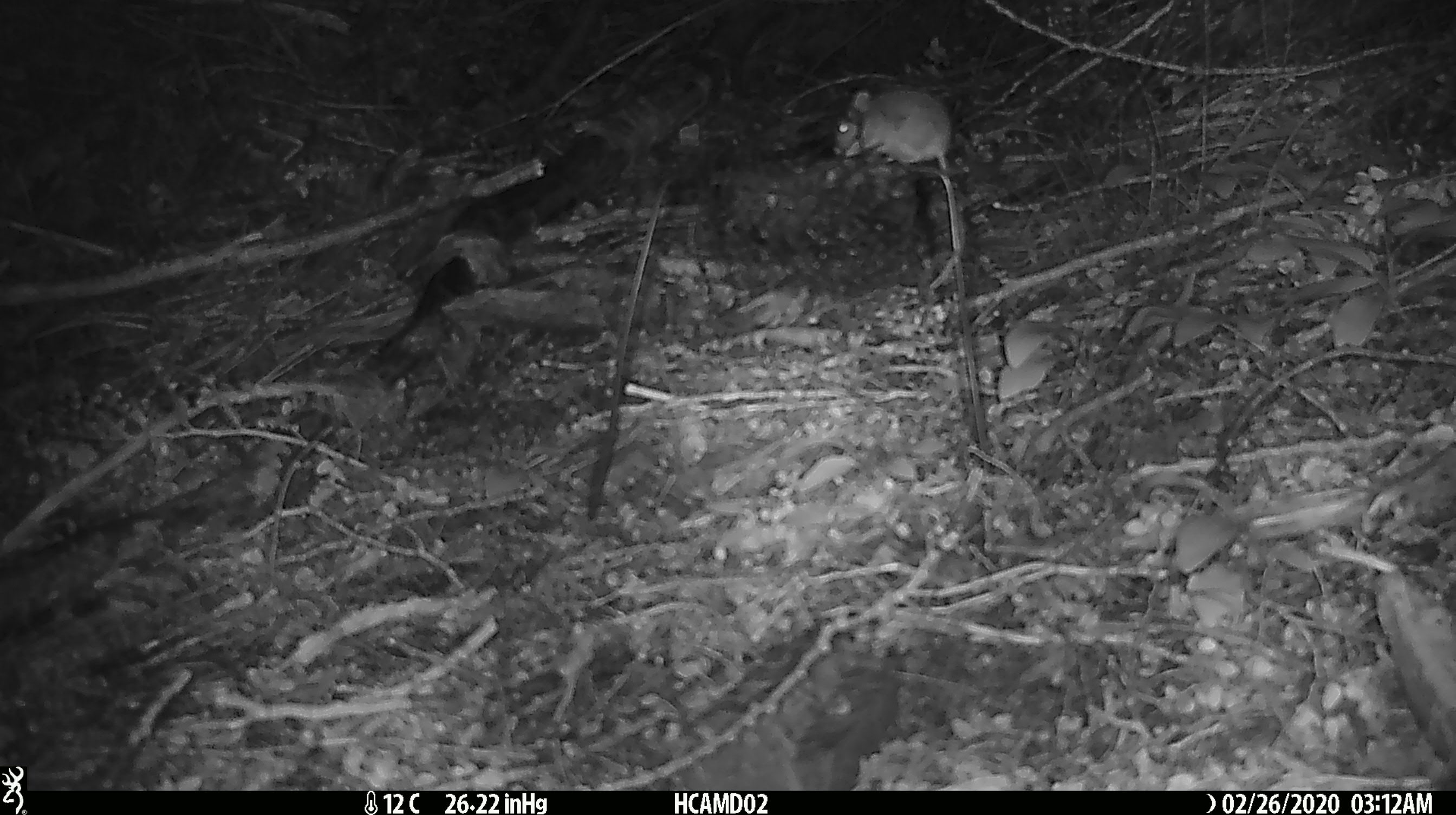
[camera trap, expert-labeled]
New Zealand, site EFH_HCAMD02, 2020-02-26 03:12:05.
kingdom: Animalia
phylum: Chordata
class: Mammalia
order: Rodentia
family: Muridae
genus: Mus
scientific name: Mus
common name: mouse